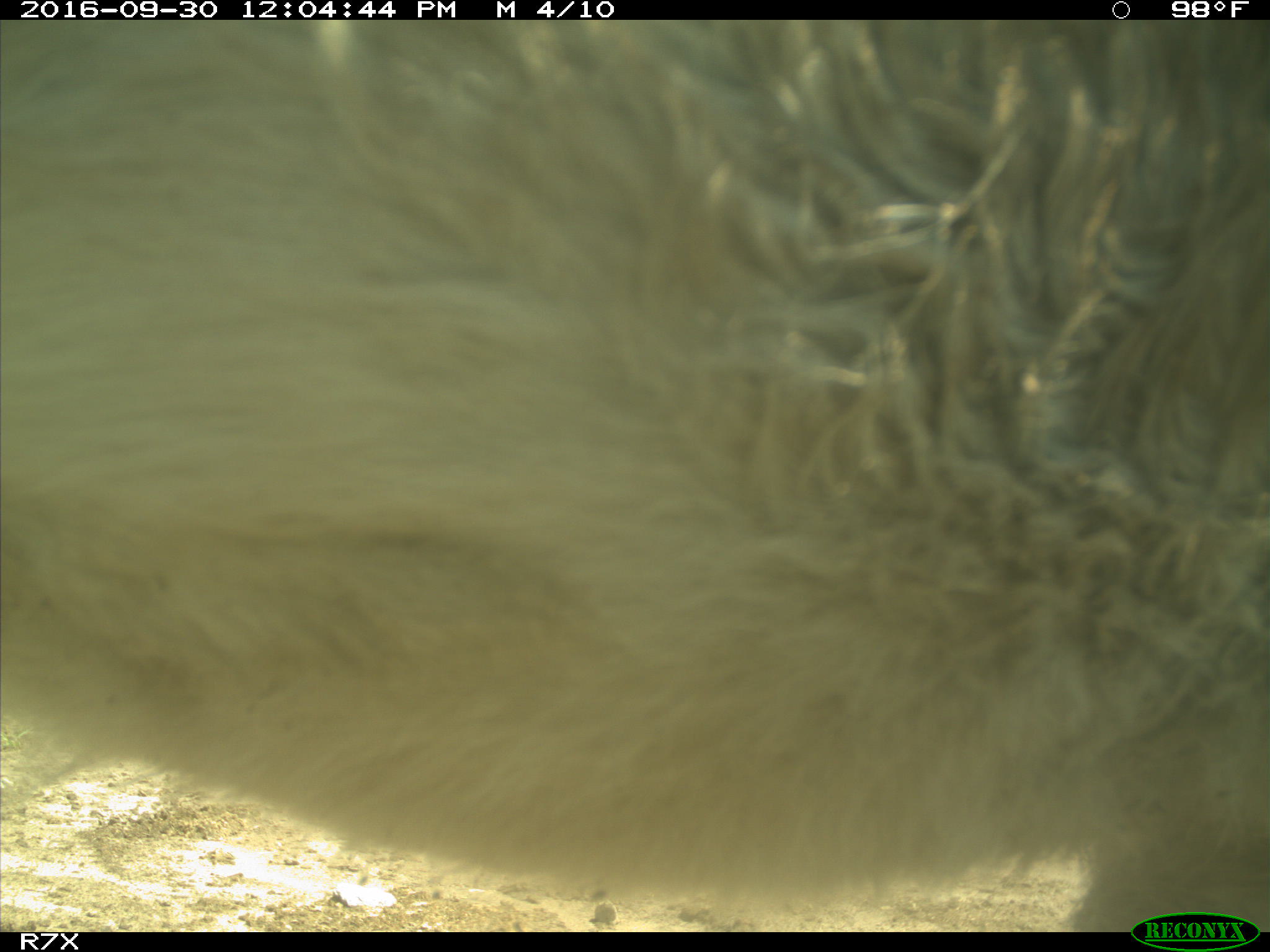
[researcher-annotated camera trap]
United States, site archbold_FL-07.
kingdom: Animalia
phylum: Chordata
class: Mammalia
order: Perissodactyla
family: Equidae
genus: Equus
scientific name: Equus africanus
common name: african wild ass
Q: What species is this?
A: Equus africanus (african wild ass).